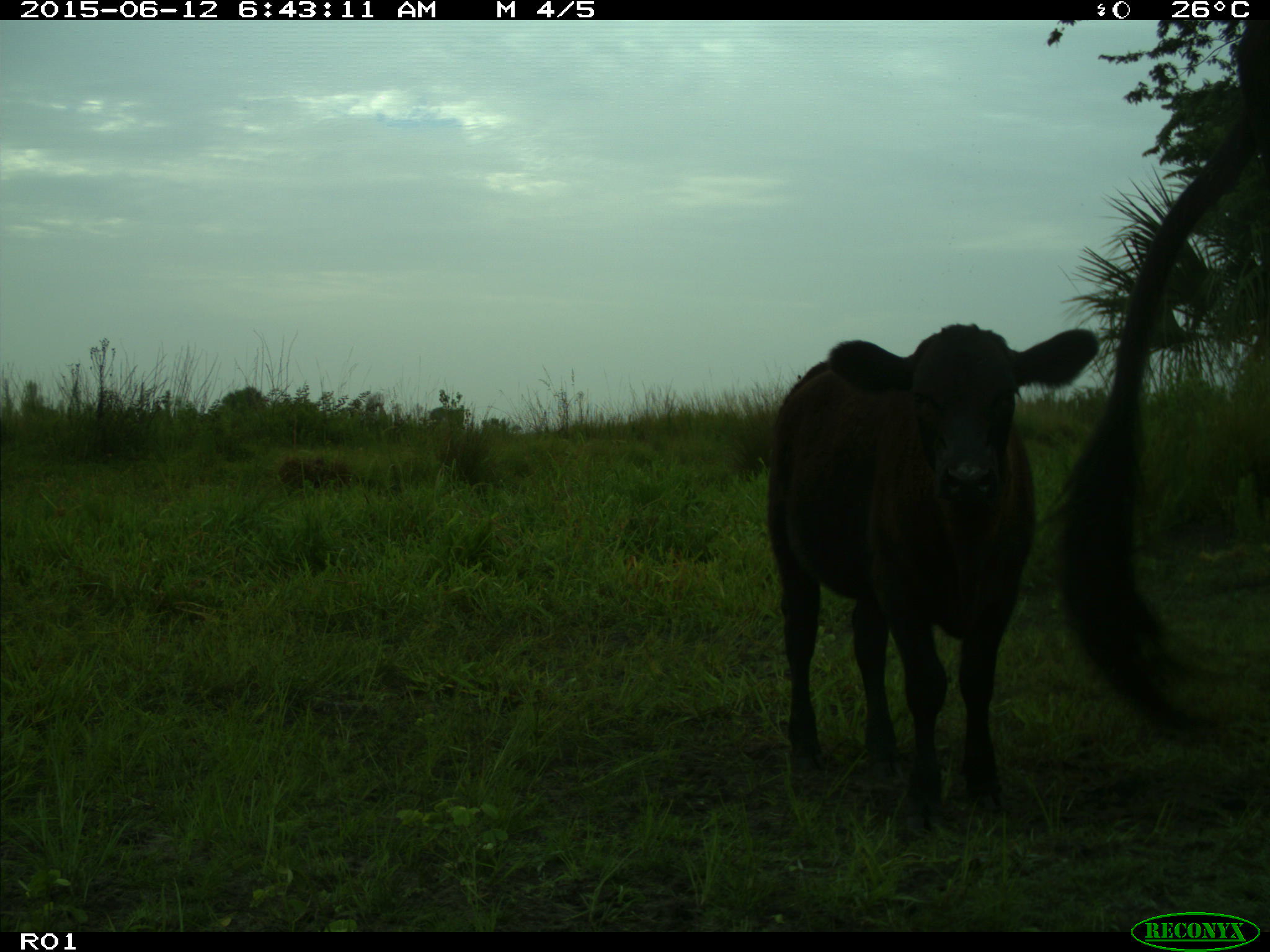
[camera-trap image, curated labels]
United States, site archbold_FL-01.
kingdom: Animalia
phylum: Chordata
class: Mammalia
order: Artiodactyla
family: Bovidae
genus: Bos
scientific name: Bos taurus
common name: domestic cow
Bos taurus (domestic cow).